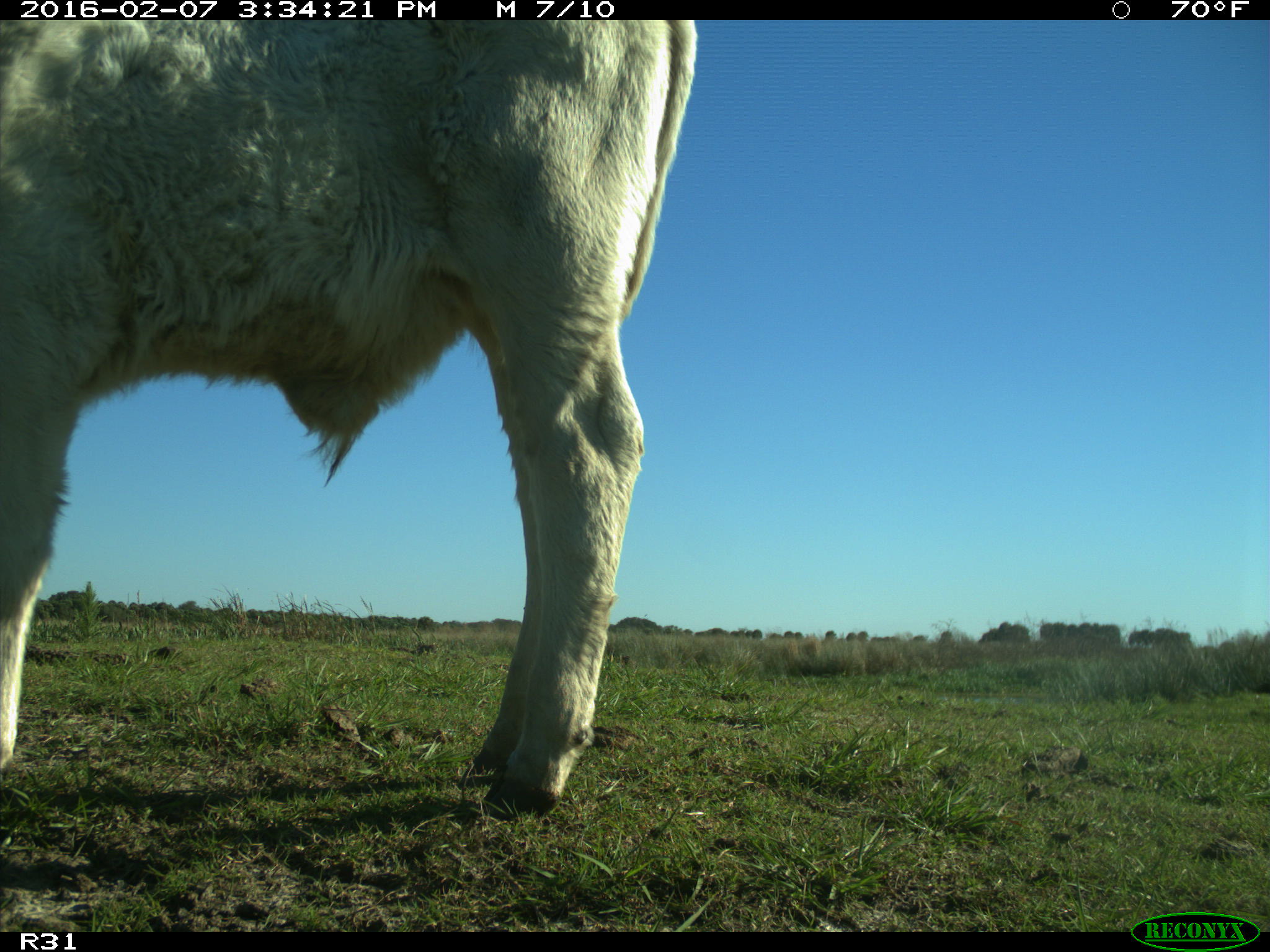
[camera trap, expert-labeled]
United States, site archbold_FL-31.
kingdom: Animalia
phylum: Chordata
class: Mammalia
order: Artiodactyla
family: Bovidae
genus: Bos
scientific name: Bos taurus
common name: domestic cow